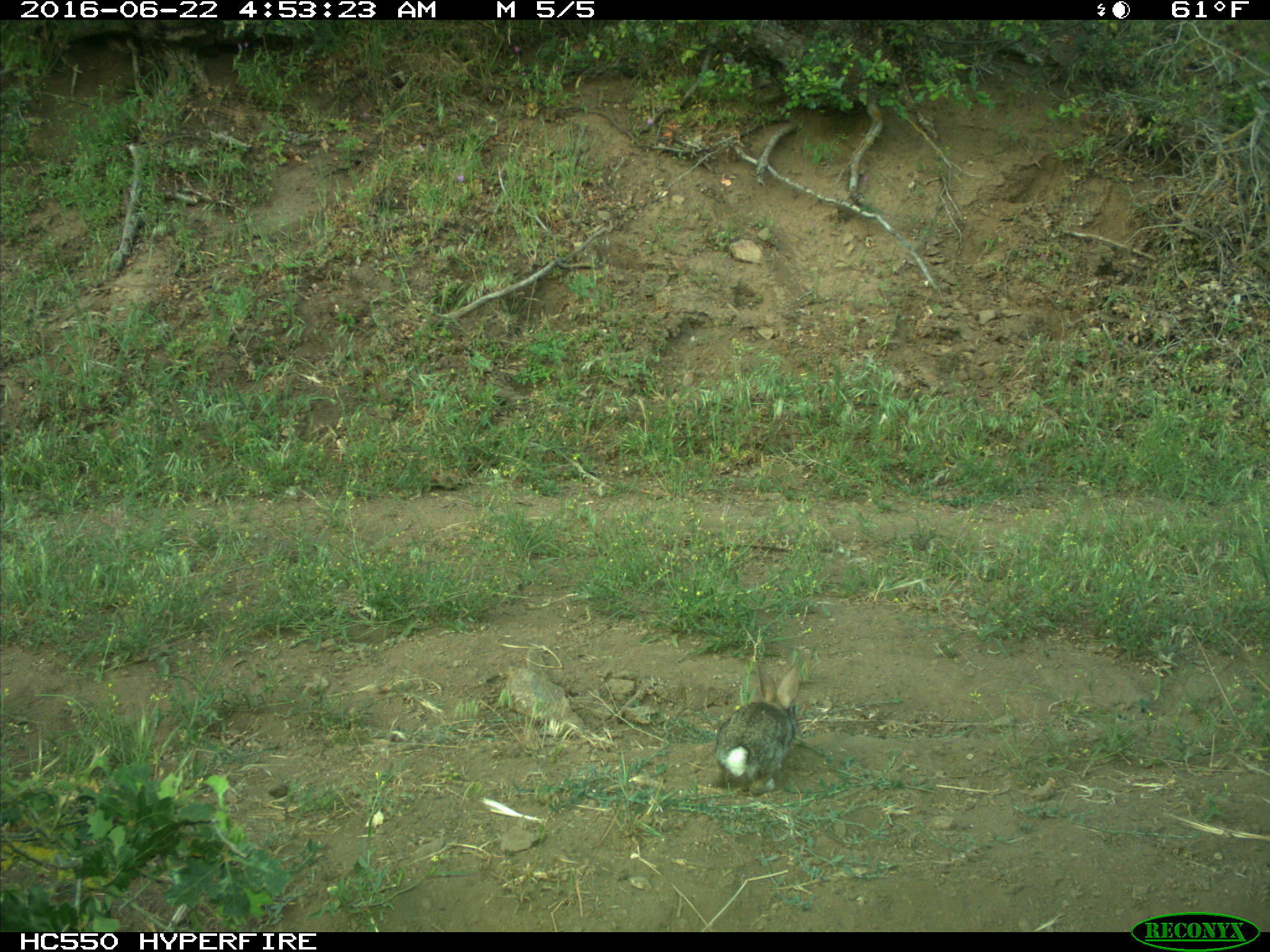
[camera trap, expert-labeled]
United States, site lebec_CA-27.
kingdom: Animalia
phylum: Chordata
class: Mammalia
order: Lagomorpha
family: Leporidae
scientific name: Leporidae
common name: rabbits and hares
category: unidentified rabbit